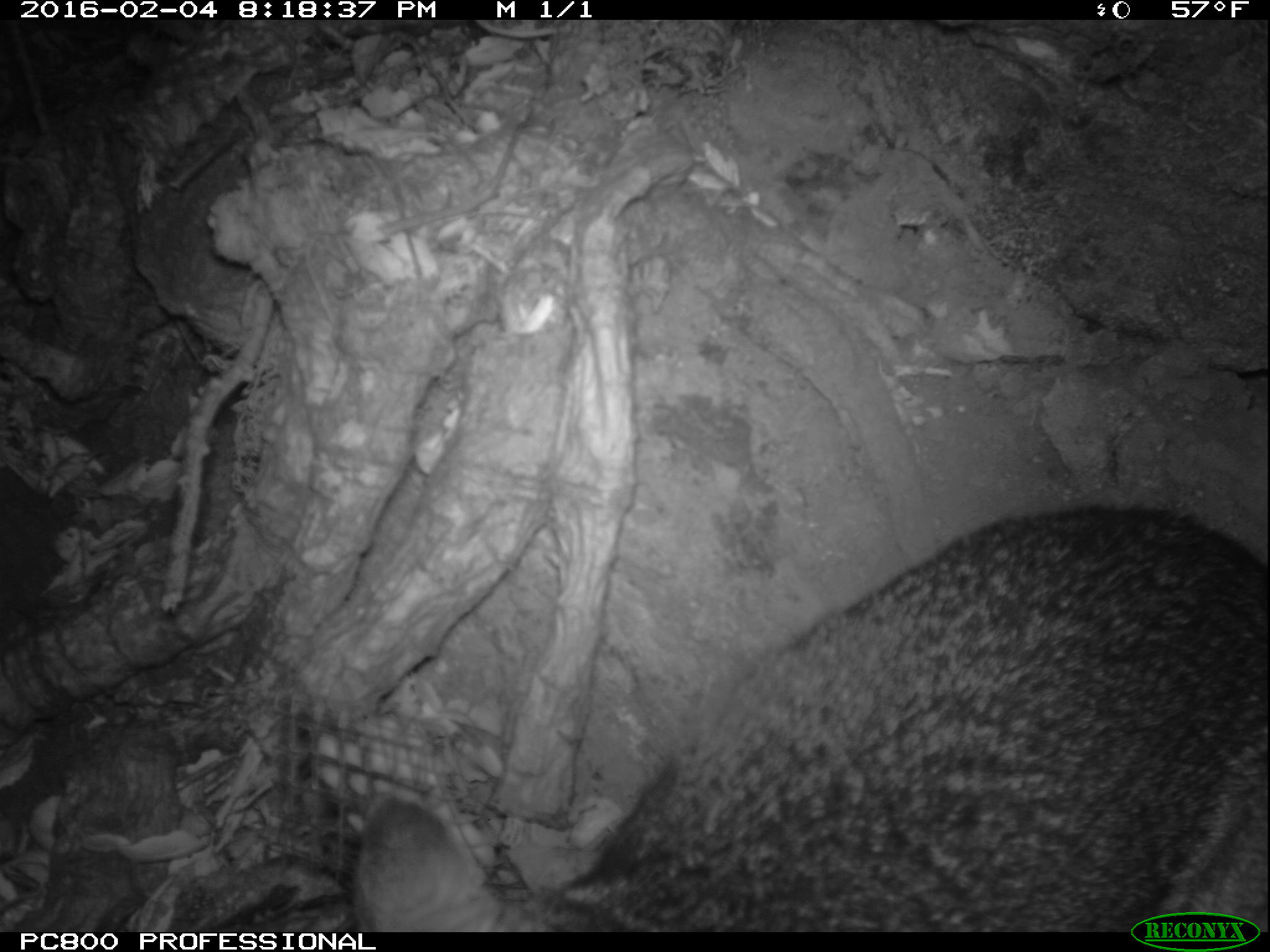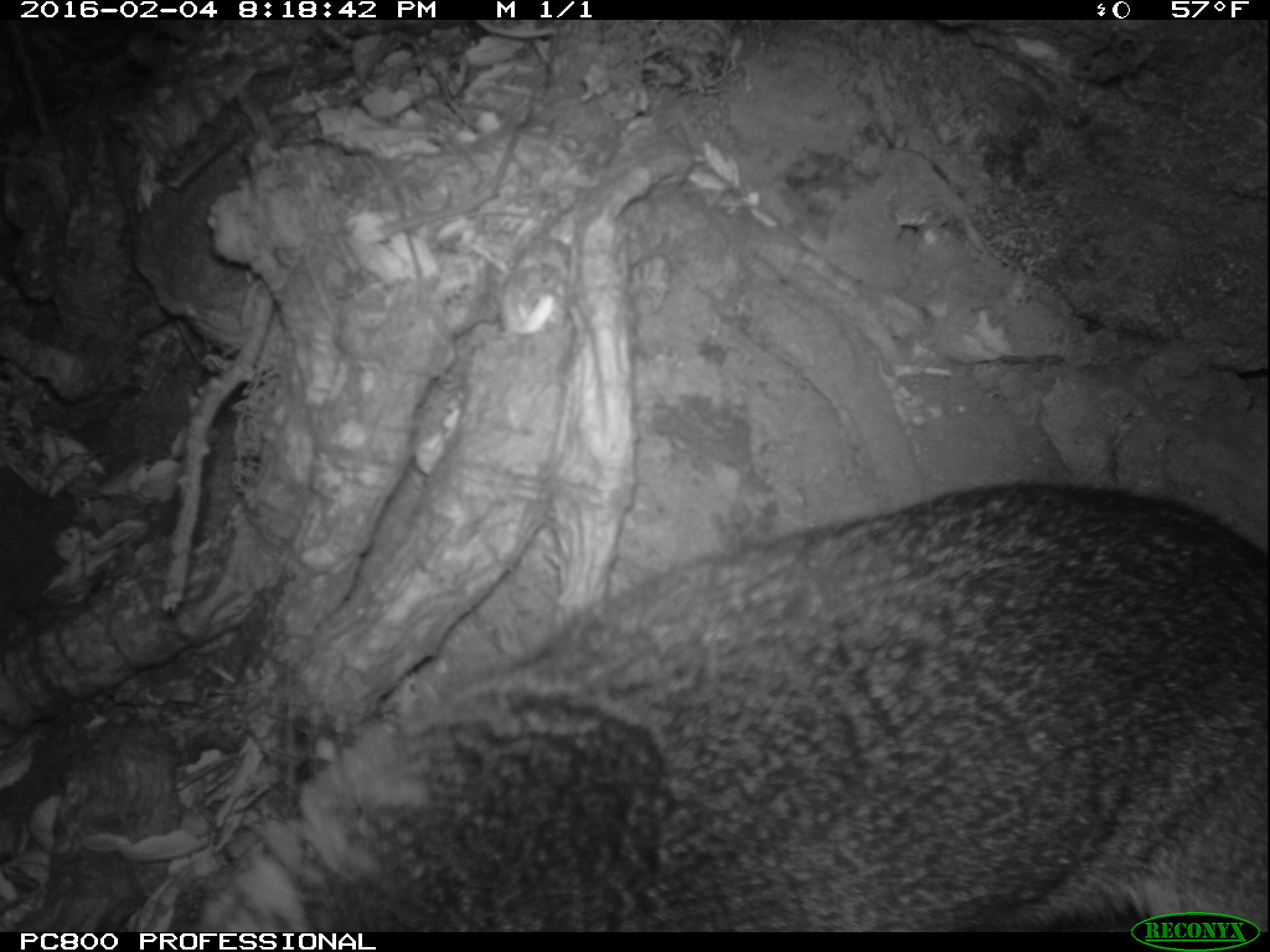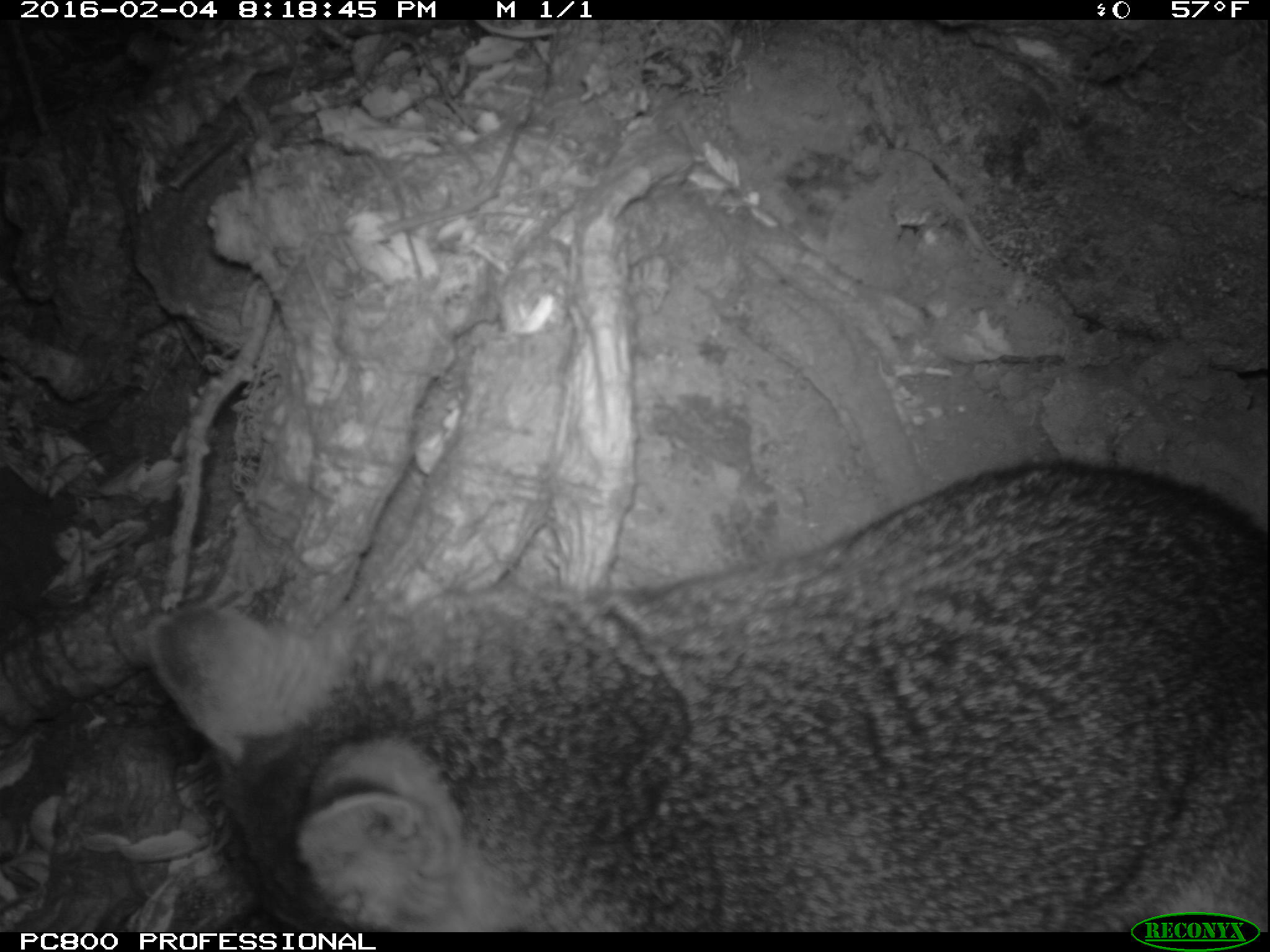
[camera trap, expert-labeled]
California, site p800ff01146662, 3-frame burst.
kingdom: Animalia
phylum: Chordata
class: Mammalia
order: Carnivora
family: Canidae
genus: Urocyon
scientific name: Urocyon littoralis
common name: island fox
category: fox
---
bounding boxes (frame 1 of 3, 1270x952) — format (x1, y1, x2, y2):
fox: (352, 504, 1269, 932)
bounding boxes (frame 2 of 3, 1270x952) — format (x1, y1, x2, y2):
fox: (191, 477, 1269, 930)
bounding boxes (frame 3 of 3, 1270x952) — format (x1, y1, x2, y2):
fox: (148, 457, 1269, 932)